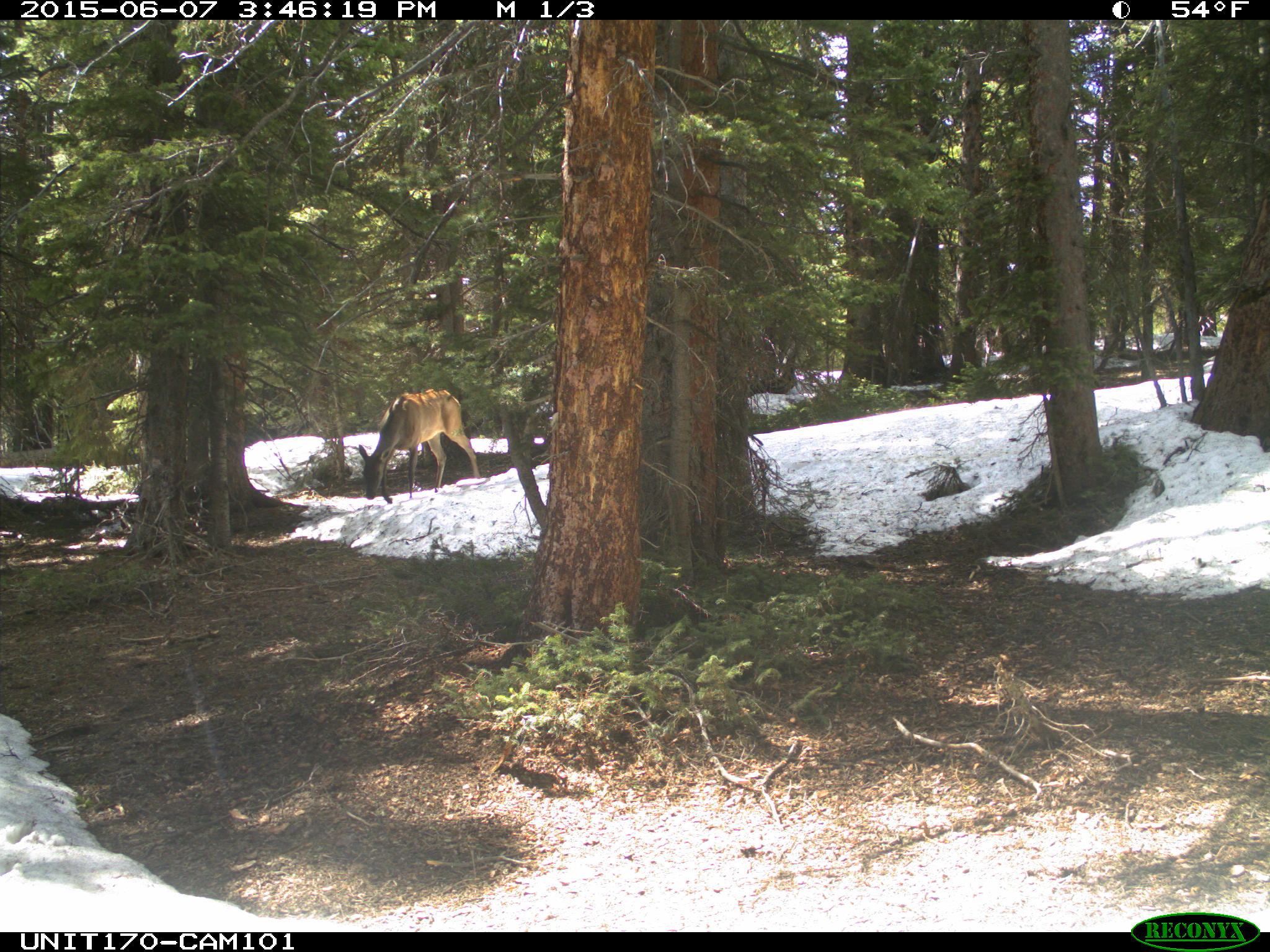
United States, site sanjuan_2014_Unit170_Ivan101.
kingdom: Animalia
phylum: Chordata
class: Mammalia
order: Artiodactyla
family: Cervidae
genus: Cervus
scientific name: Cervus elaphus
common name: red deer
Cervus elaphus (red deer).